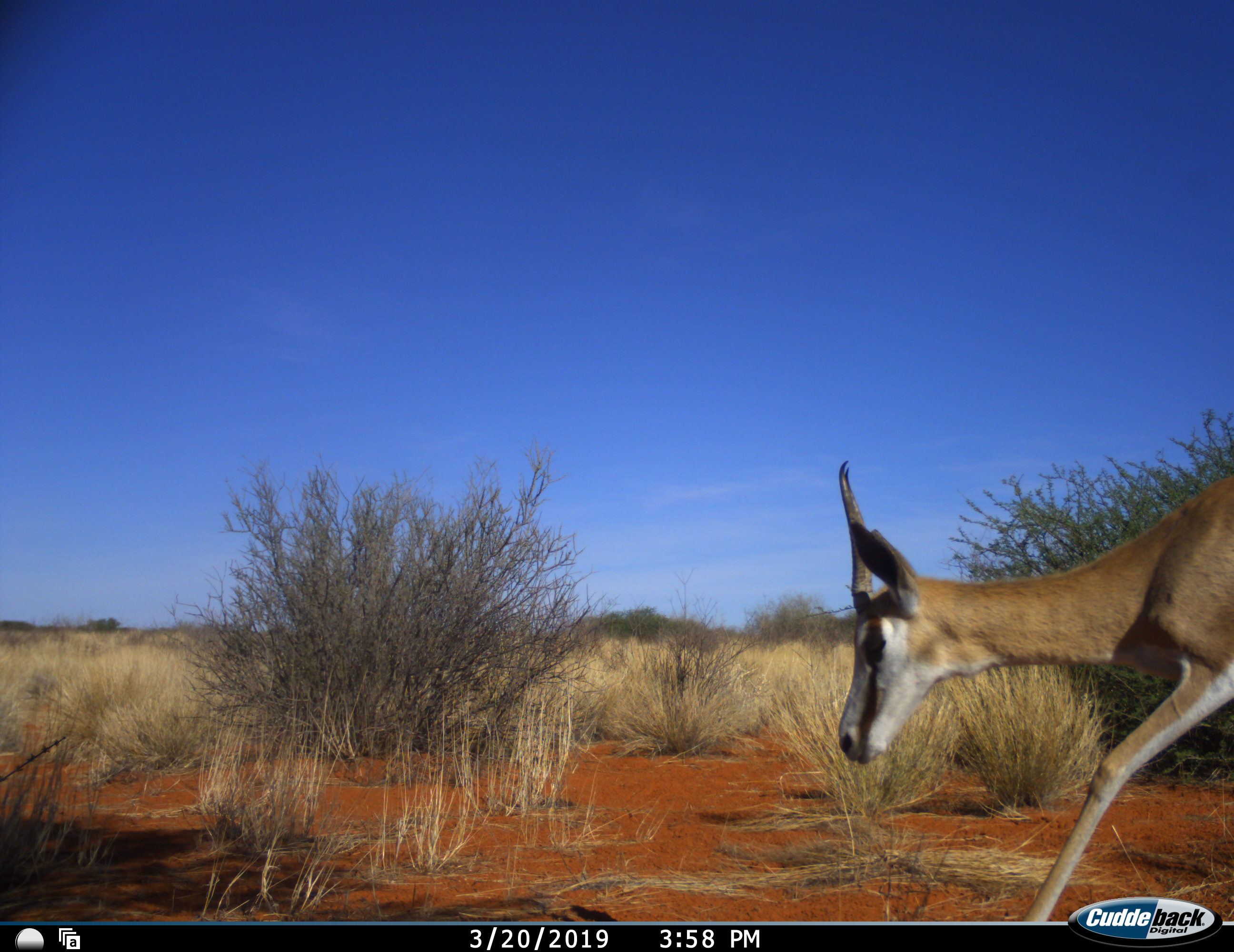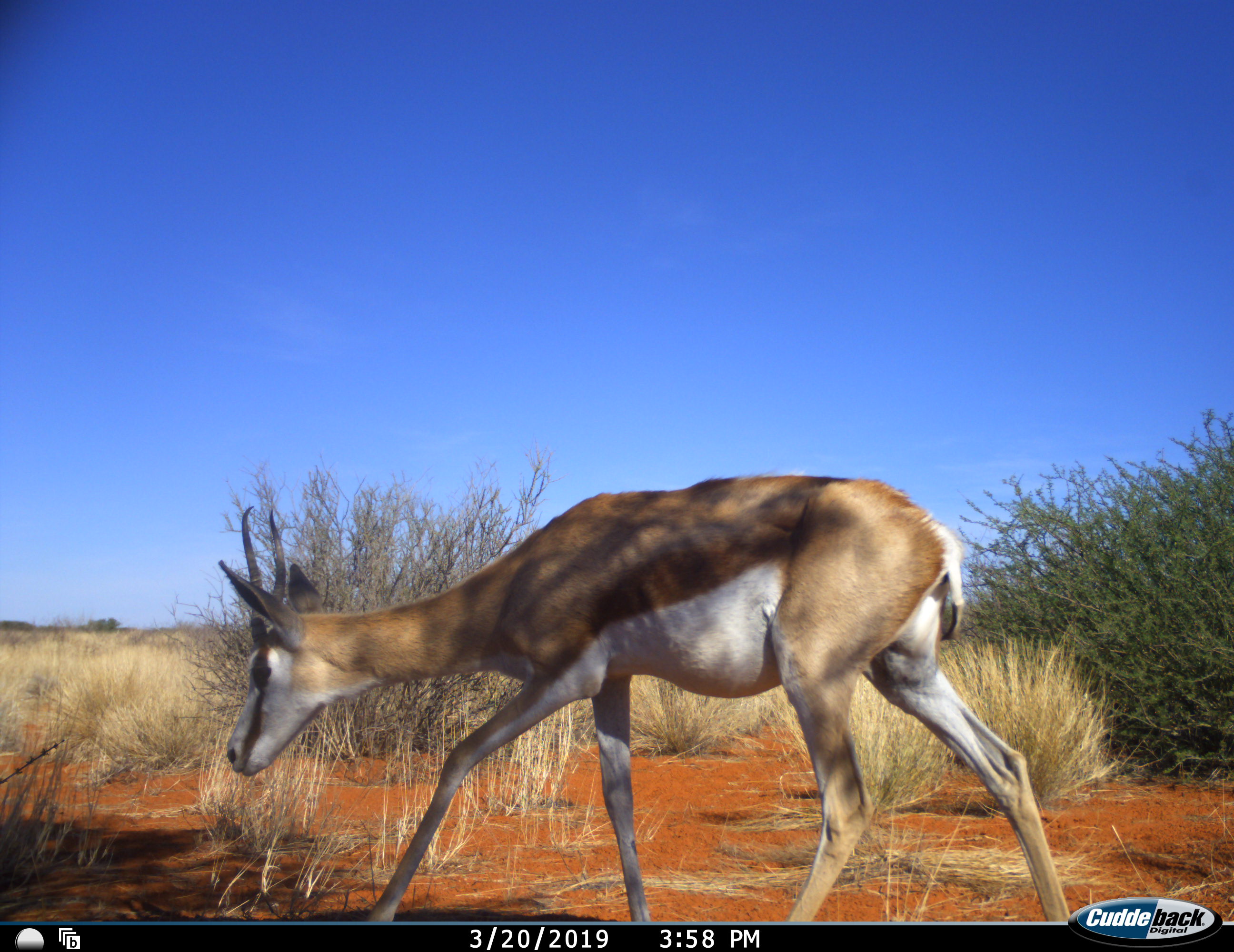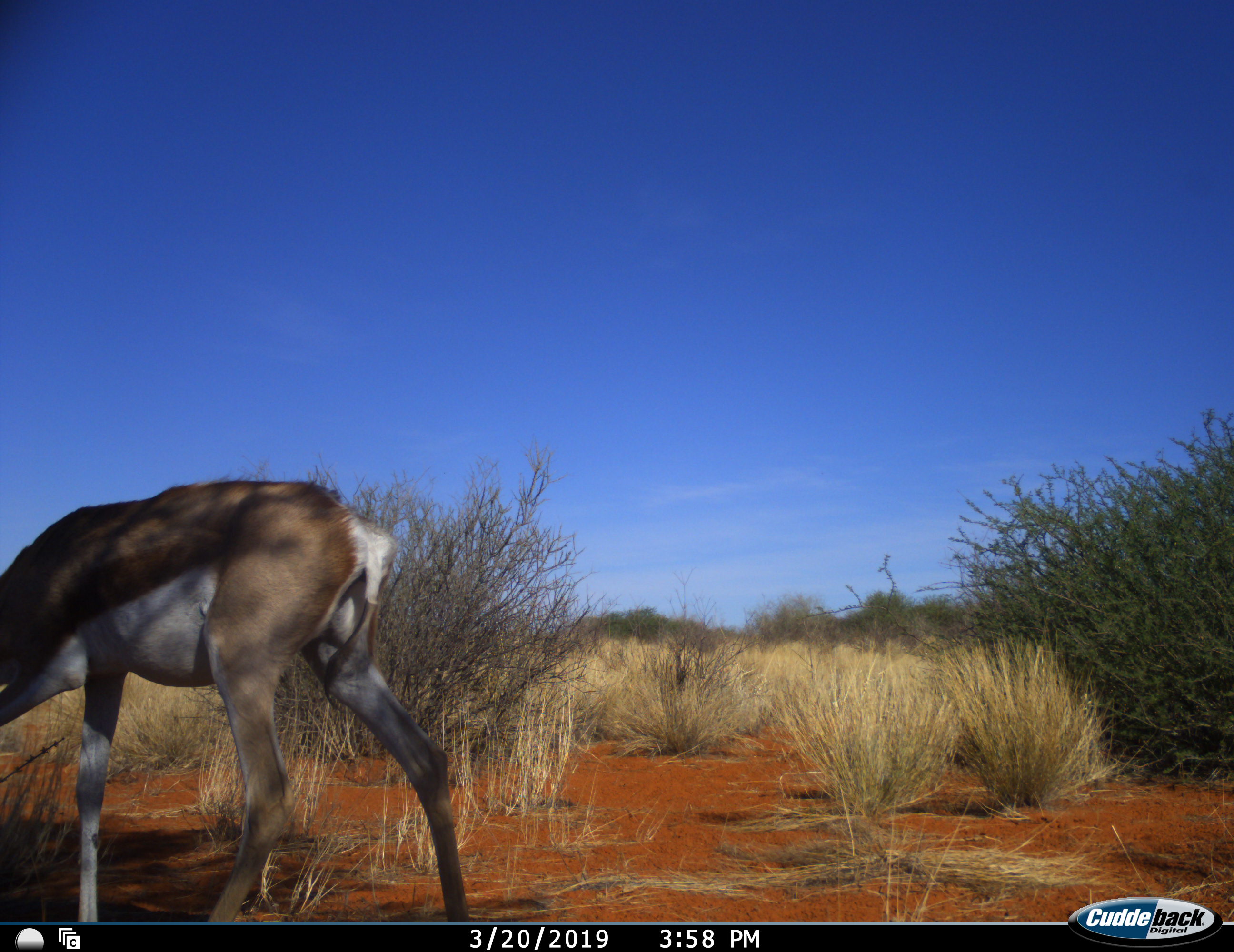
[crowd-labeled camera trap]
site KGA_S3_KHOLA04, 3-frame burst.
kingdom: Animalia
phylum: Chordata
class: Mammalia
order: Artiodactyla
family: Bovidae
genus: Antidorcas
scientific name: Antidorcas marsupialis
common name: springbok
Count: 1.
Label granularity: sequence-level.